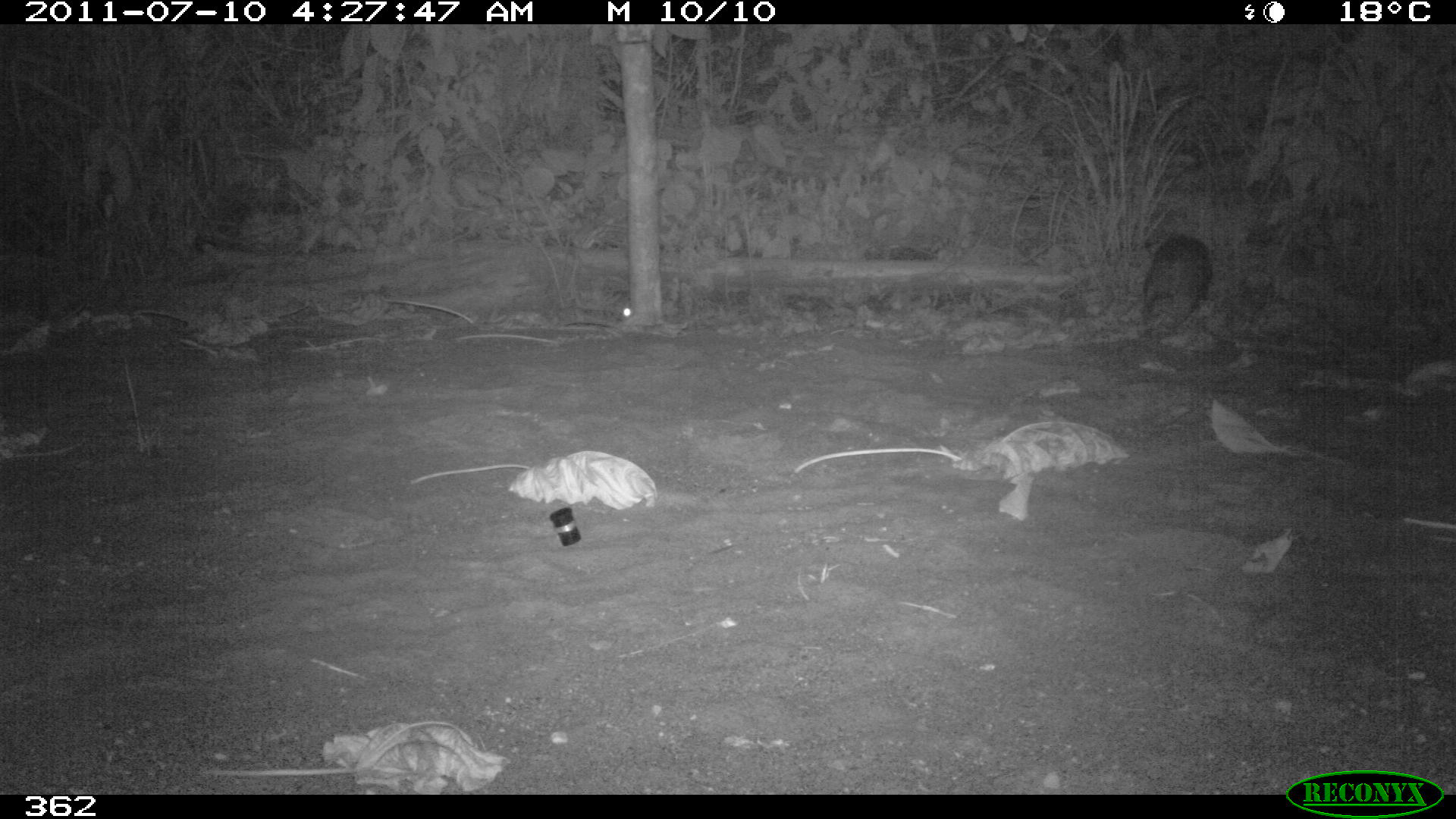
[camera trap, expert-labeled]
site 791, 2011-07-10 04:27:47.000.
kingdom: Animalia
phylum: Chordata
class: Mammalia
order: Rodentia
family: Cuniculidae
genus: Cuniculus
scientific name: Cuniculus paca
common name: spotted paca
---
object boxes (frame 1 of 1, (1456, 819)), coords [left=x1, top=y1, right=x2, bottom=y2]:
cuniculus paca: [left=1138, top=234, right=1210, bottom=341]